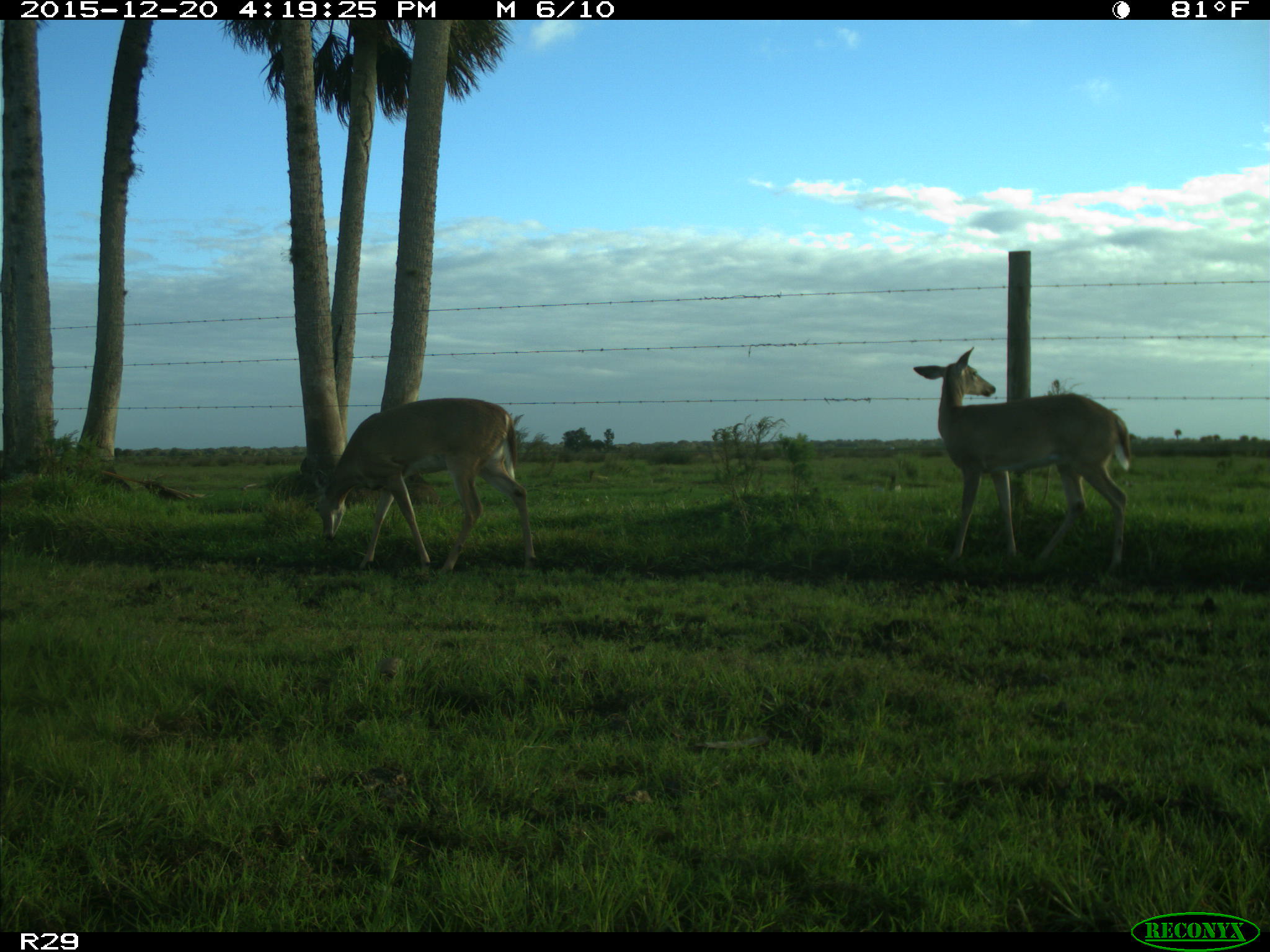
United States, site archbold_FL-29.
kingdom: Animalia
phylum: Chordata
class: Mammalia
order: Artiodactyla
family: Cervidae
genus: Odocoileus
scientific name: Odocoileus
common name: deer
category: unidentified deer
Unidentified deer (deer) (Odocoileus).